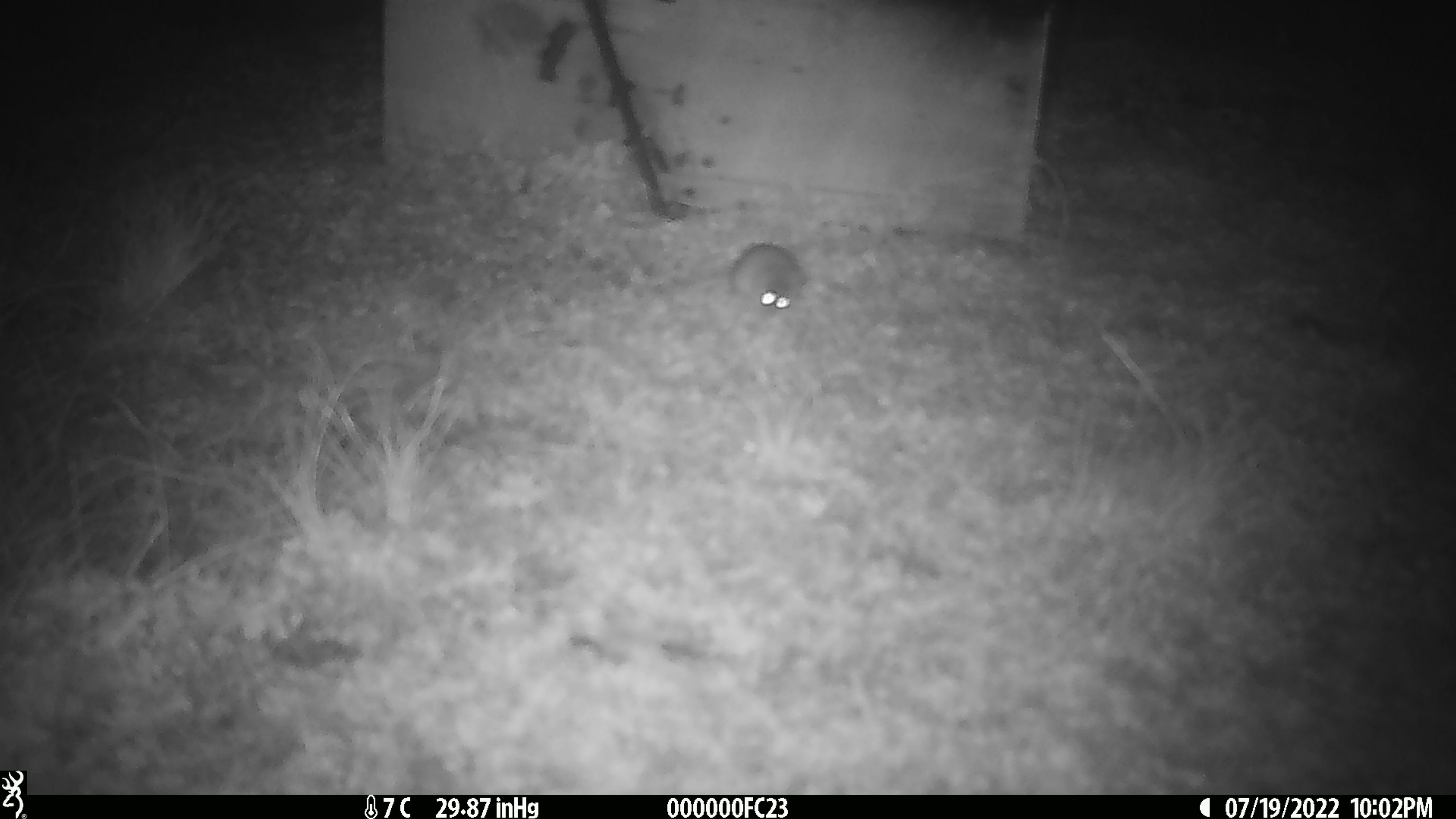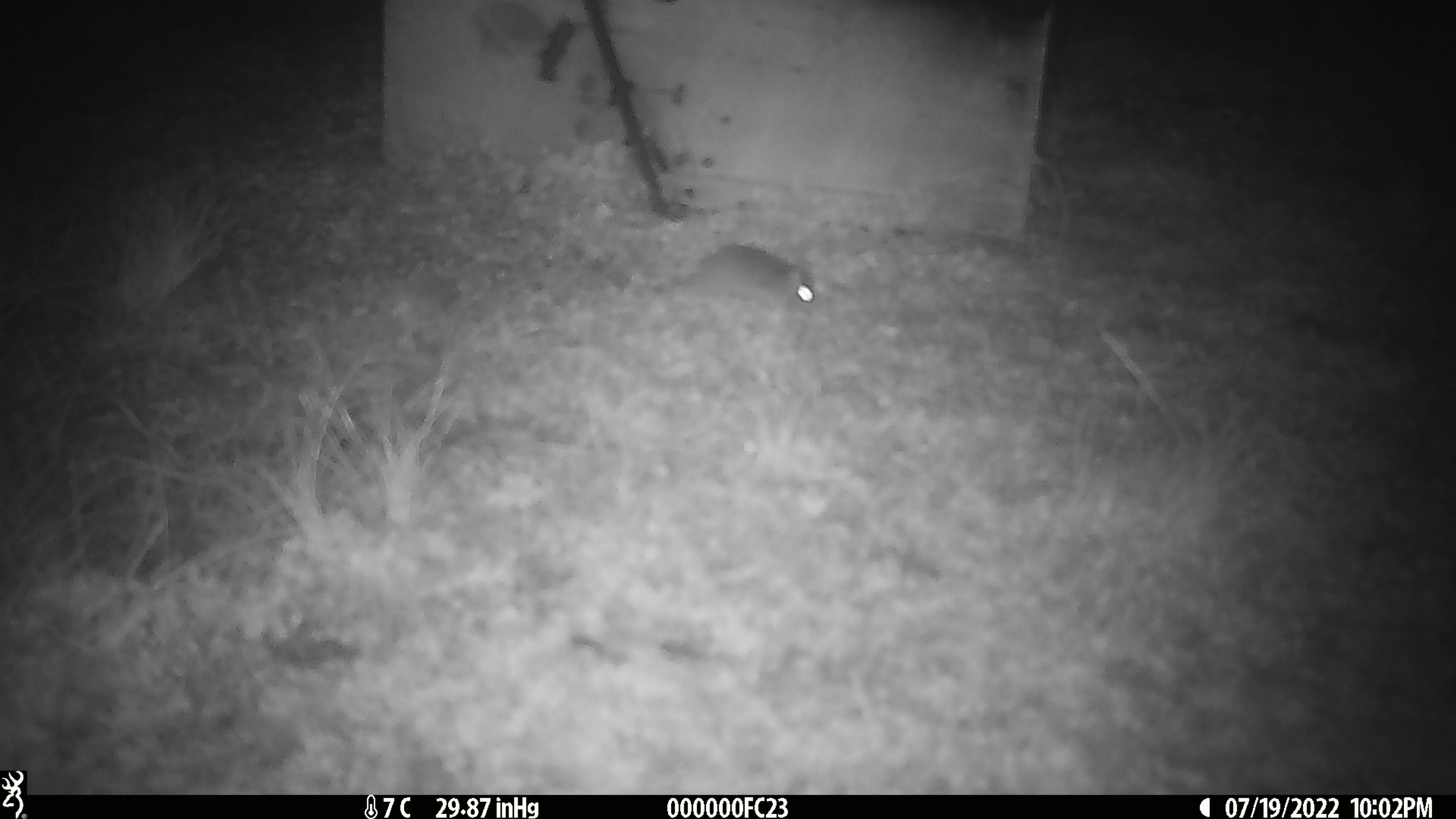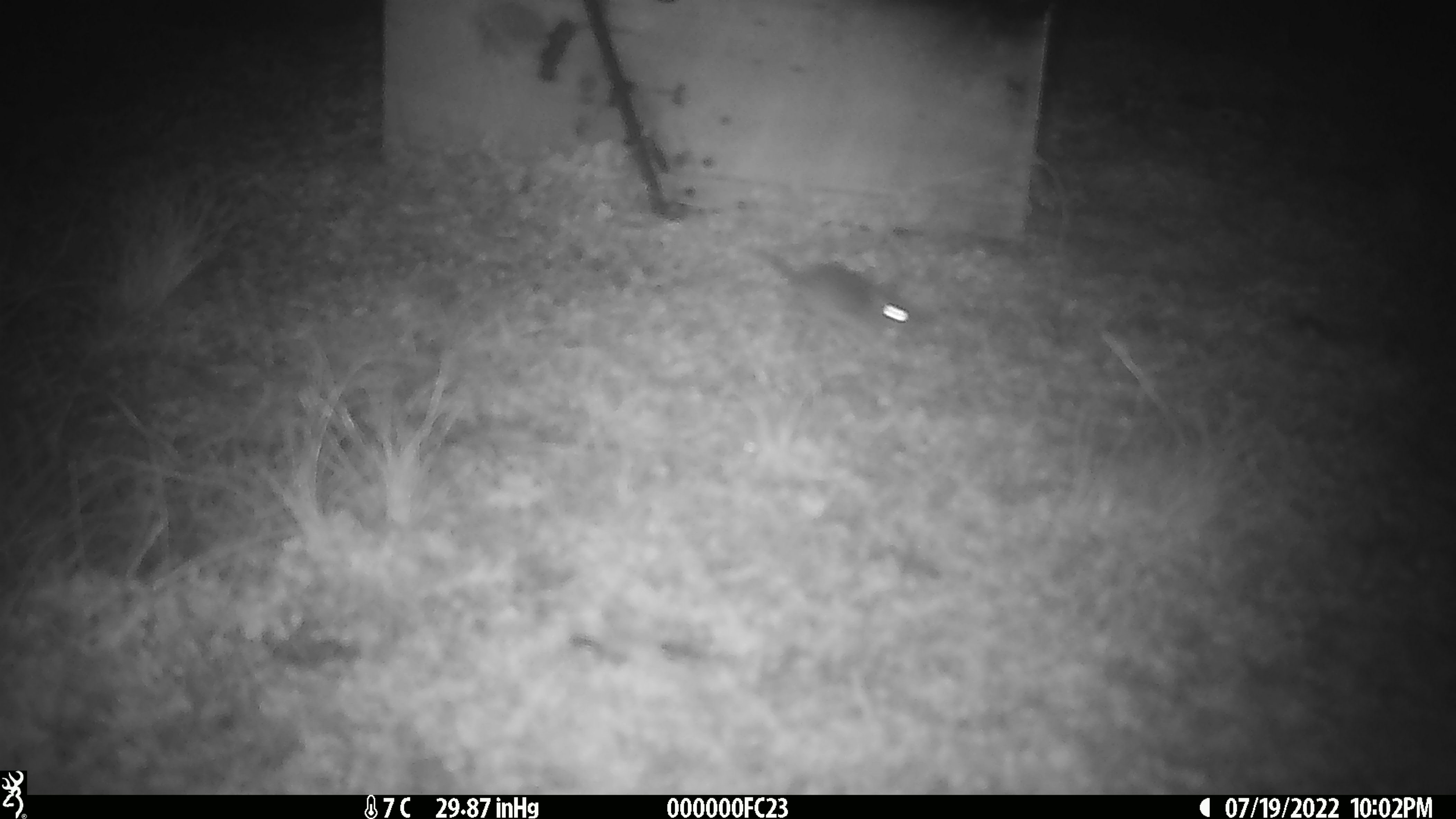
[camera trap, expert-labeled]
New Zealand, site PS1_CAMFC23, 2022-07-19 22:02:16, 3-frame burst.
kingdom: Animalia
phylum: Chordata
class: Mammalia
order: Rodentia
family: Muridae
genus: Mus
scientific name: Mus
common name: mouse